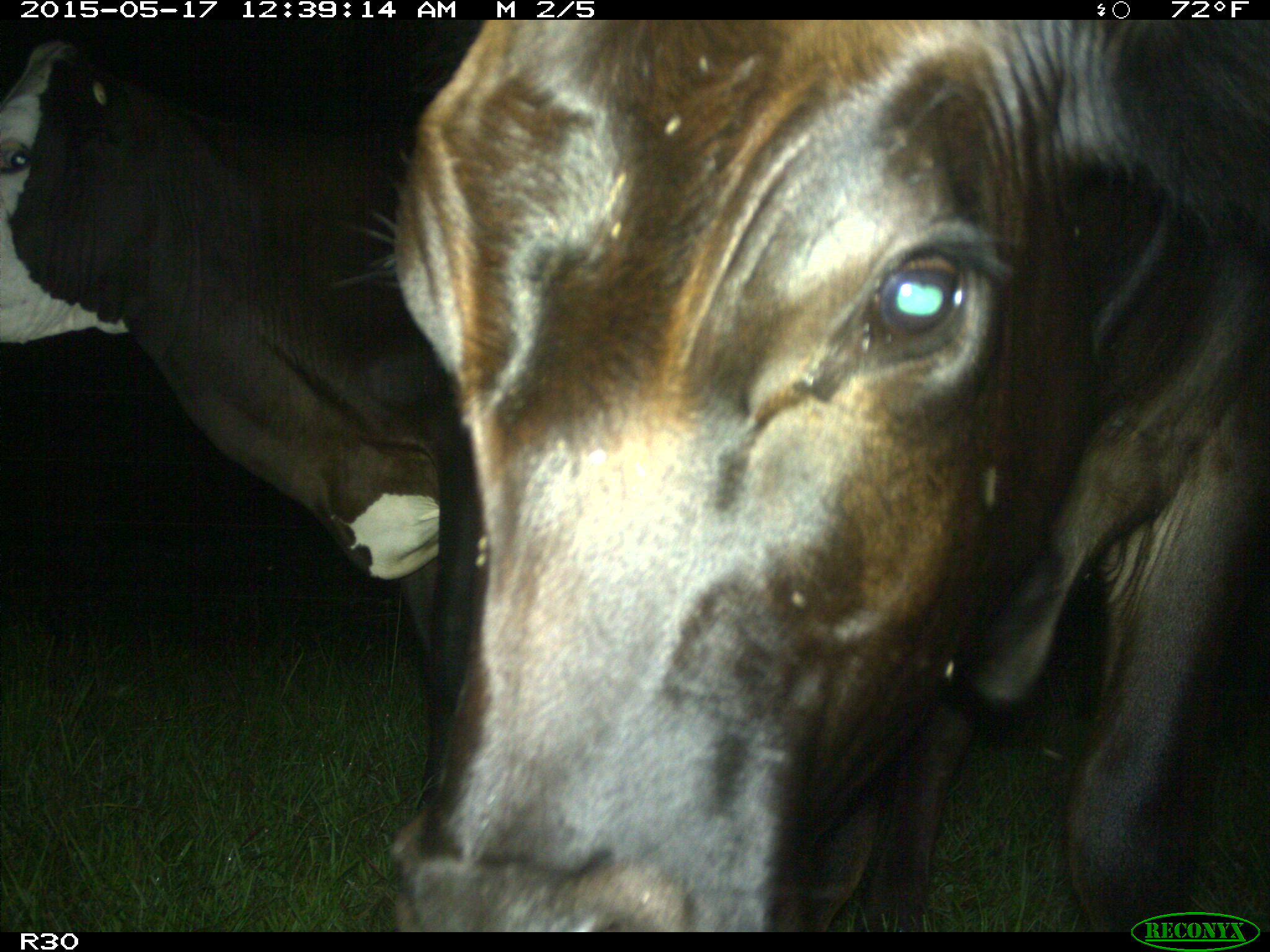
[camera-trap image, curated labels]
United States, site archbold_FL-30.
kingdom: Animalia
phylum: Chordata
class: Mammalia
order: Artiodactyla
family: Bovidae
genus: Bos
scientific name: Bos taurus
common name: domestic cow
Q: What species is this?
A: Bos taurus (domestic cow).